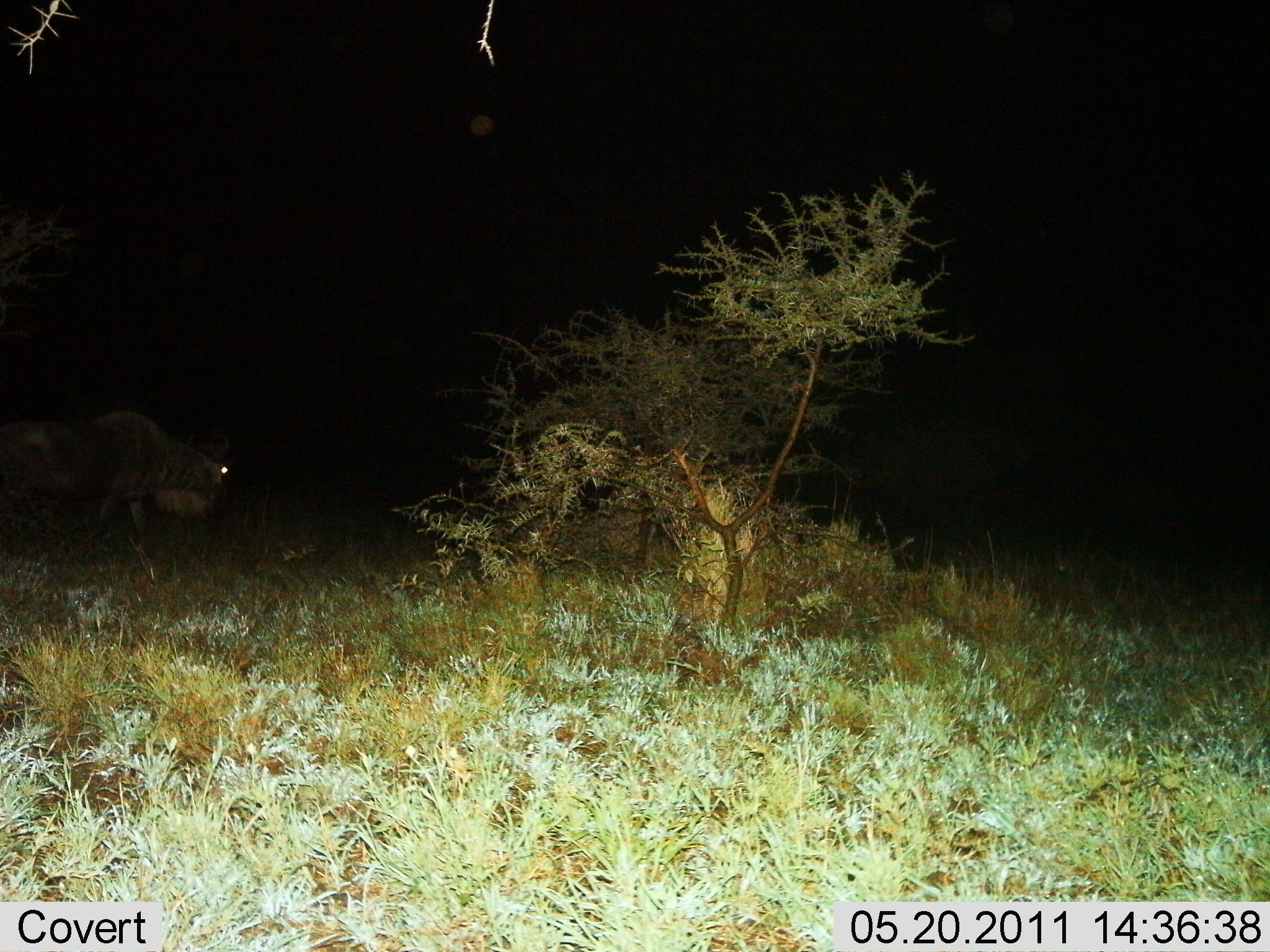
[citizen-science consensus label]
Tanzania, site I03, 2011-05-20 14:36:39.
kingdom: Animalia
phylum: Chordata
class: Mammalia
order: Artiodactyla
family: Bovidae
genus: Connochaetes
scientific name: Connochaetes taurinus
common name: blue wildebeest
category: wildebeest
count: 1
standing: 30%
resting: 0%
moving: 70%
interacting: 0%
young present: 0%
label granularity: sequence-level